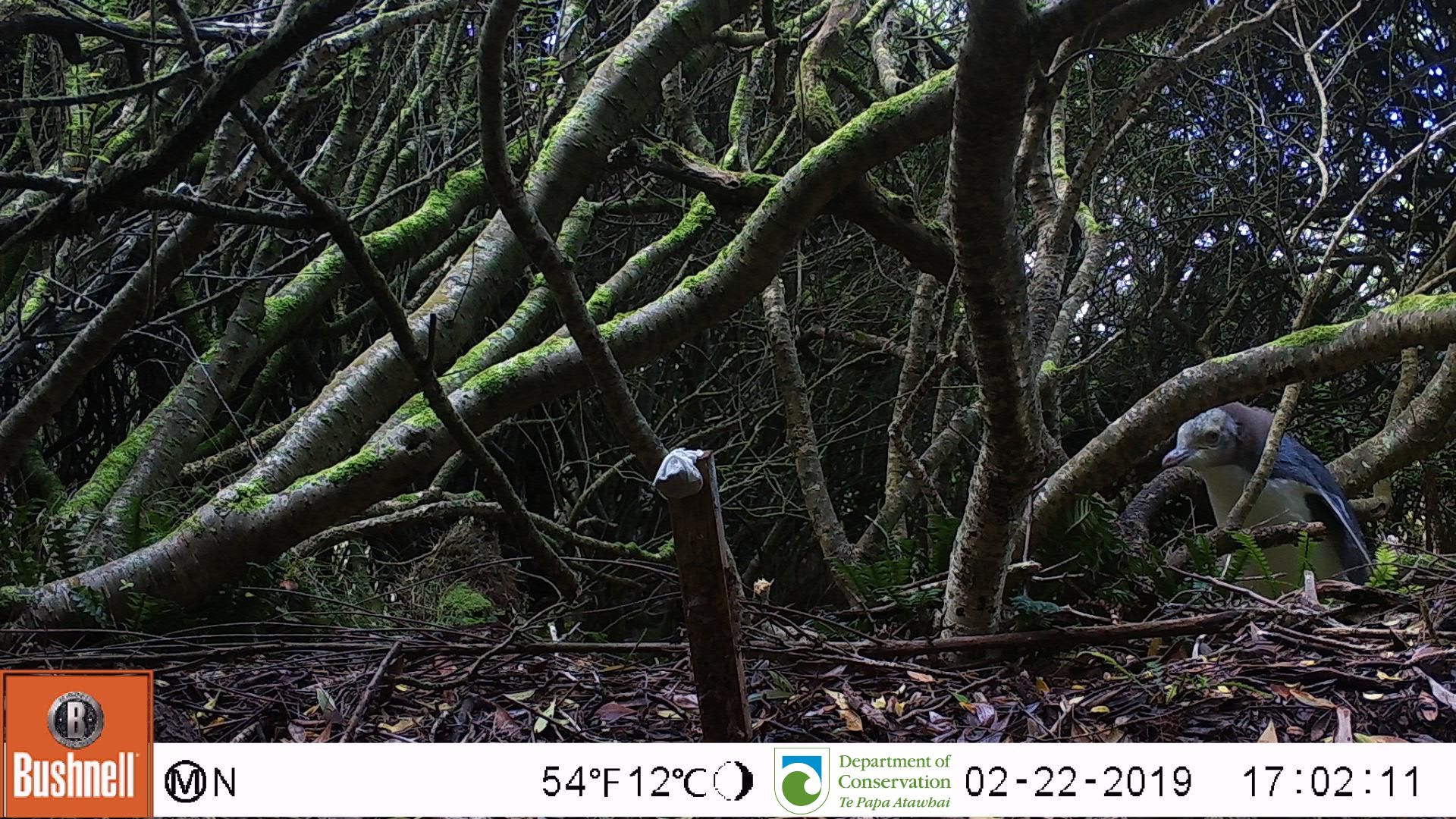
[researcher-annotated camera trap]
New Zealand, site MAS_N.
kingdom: Animalia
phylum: Chordata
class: Aves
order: Sphenisciformes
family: Spheniscidae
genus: Megadyptes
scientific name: Megadyptes antipodes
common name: yellow-eyed penguin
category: yellow eyed penguin